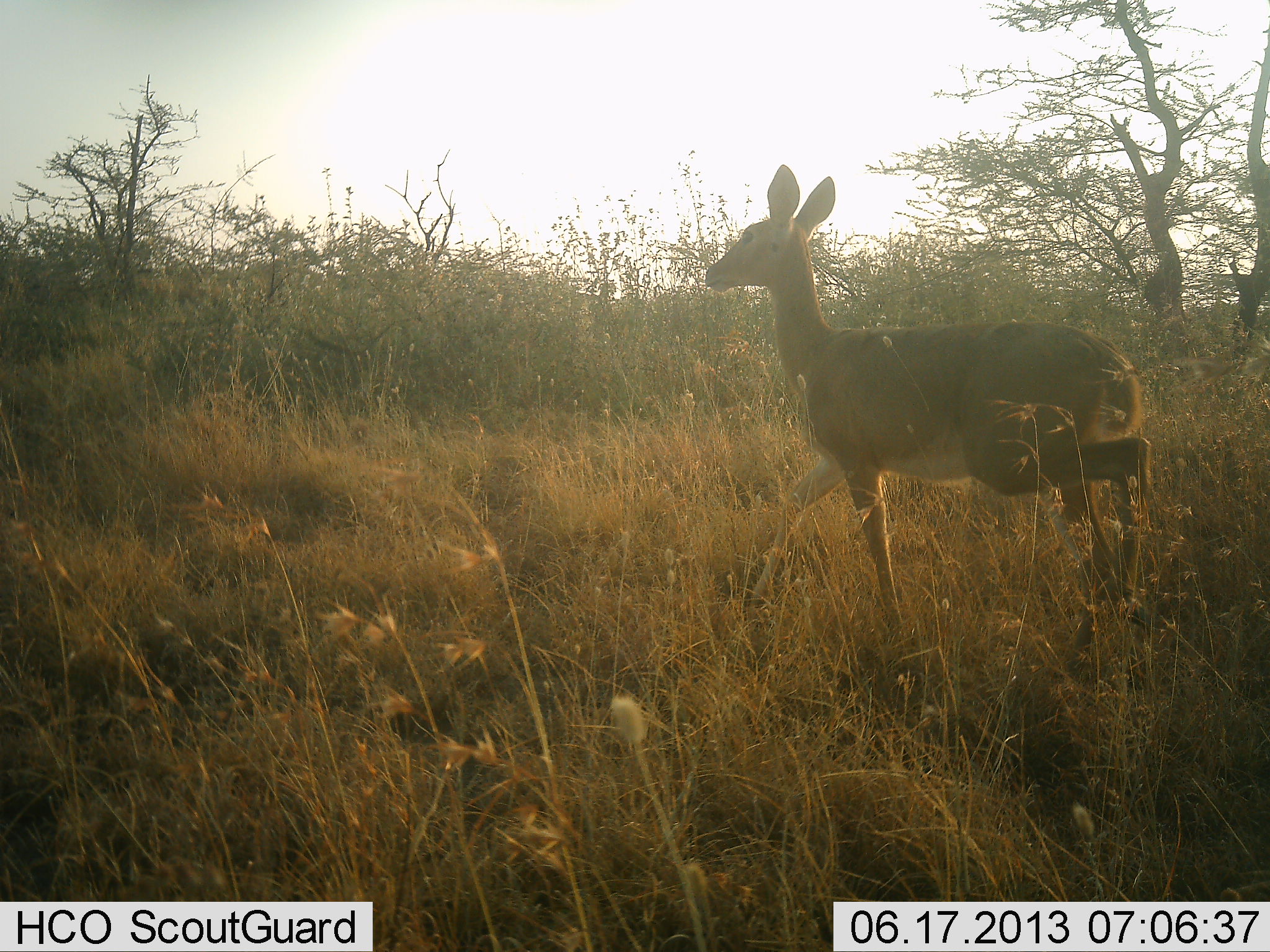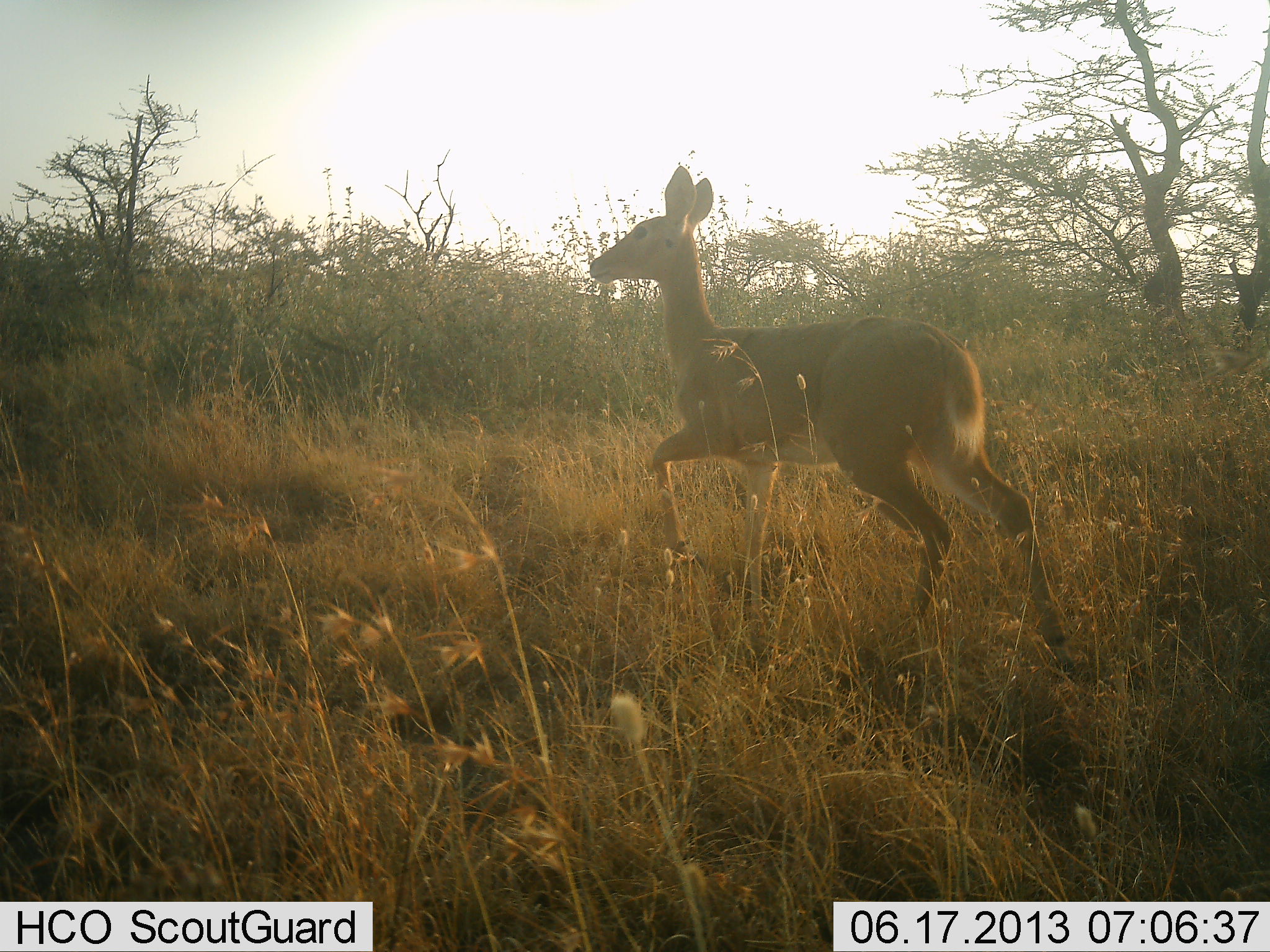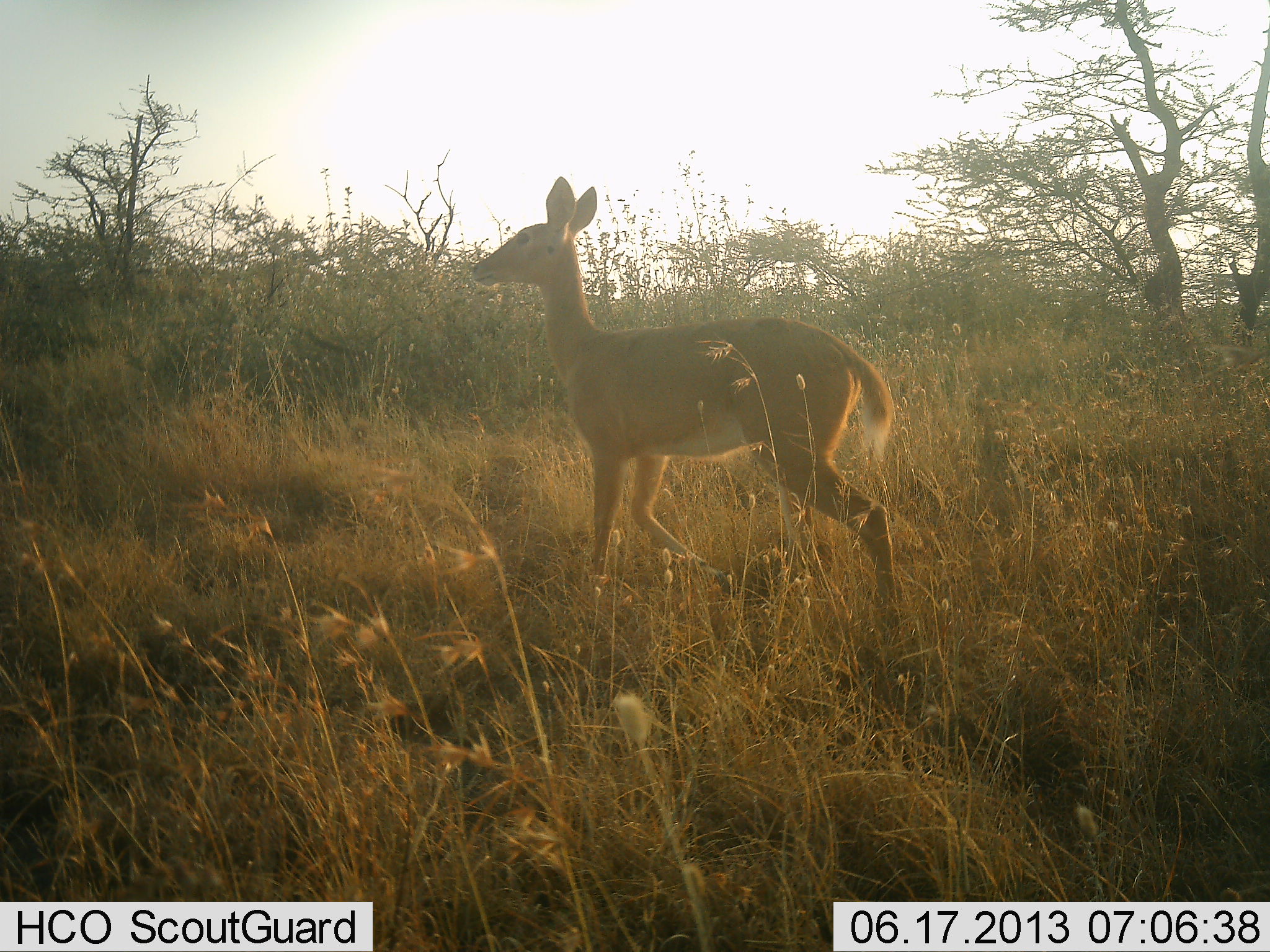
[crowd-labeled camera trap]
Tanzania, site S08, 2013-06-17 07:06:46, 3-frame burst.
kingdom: Animalia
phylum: Chordata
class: Mammalia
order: Artiodactyla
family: Bovidae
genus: Redunca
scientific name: Redunca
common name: reedbuck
Reedbuck (Redunca), count 1. Behavior (volunteer vote fractions): standing 5%, resting 0%, moving 100%, interacting 0%. Young present (vote fraction): 0%. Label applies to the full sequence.